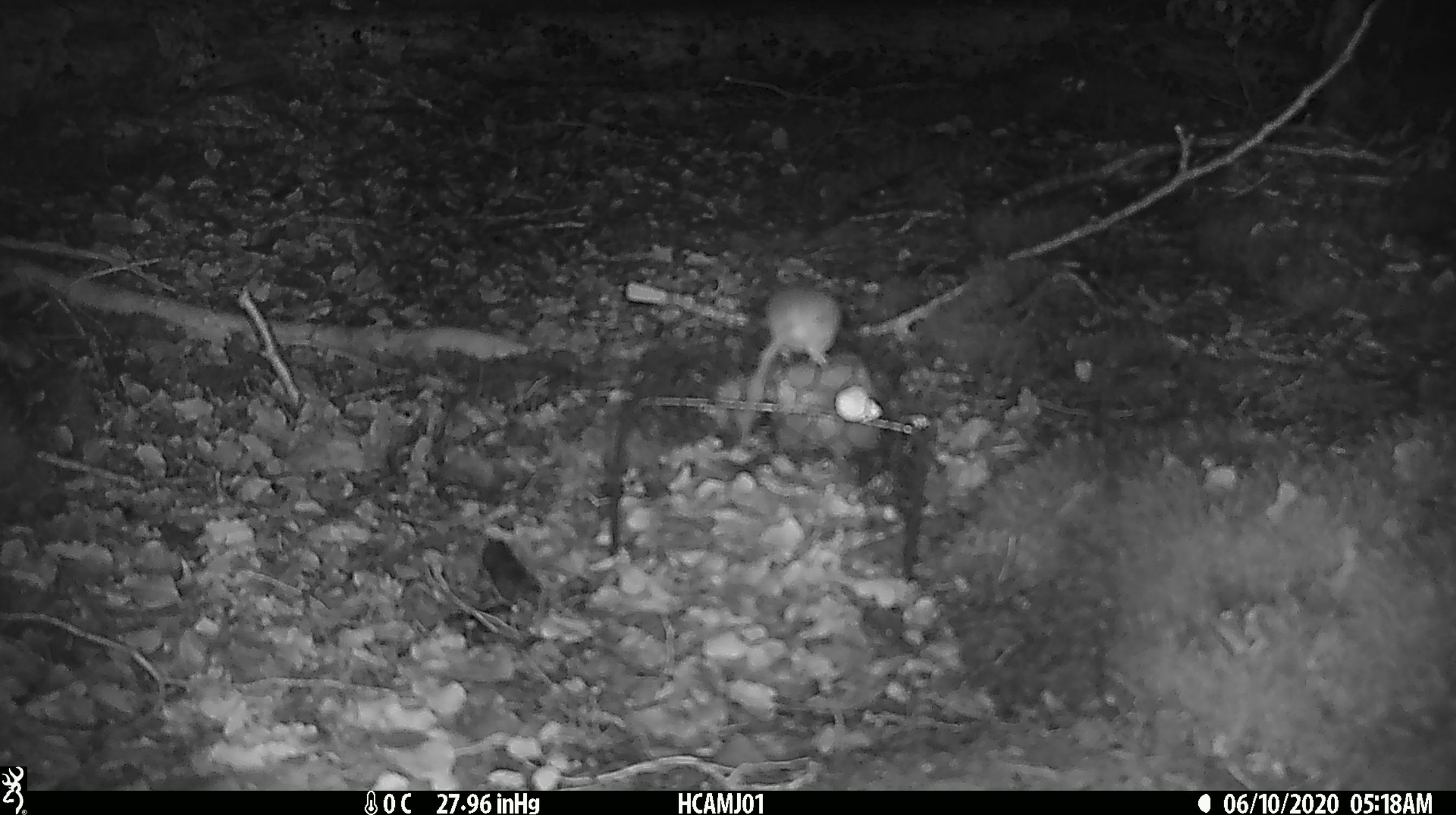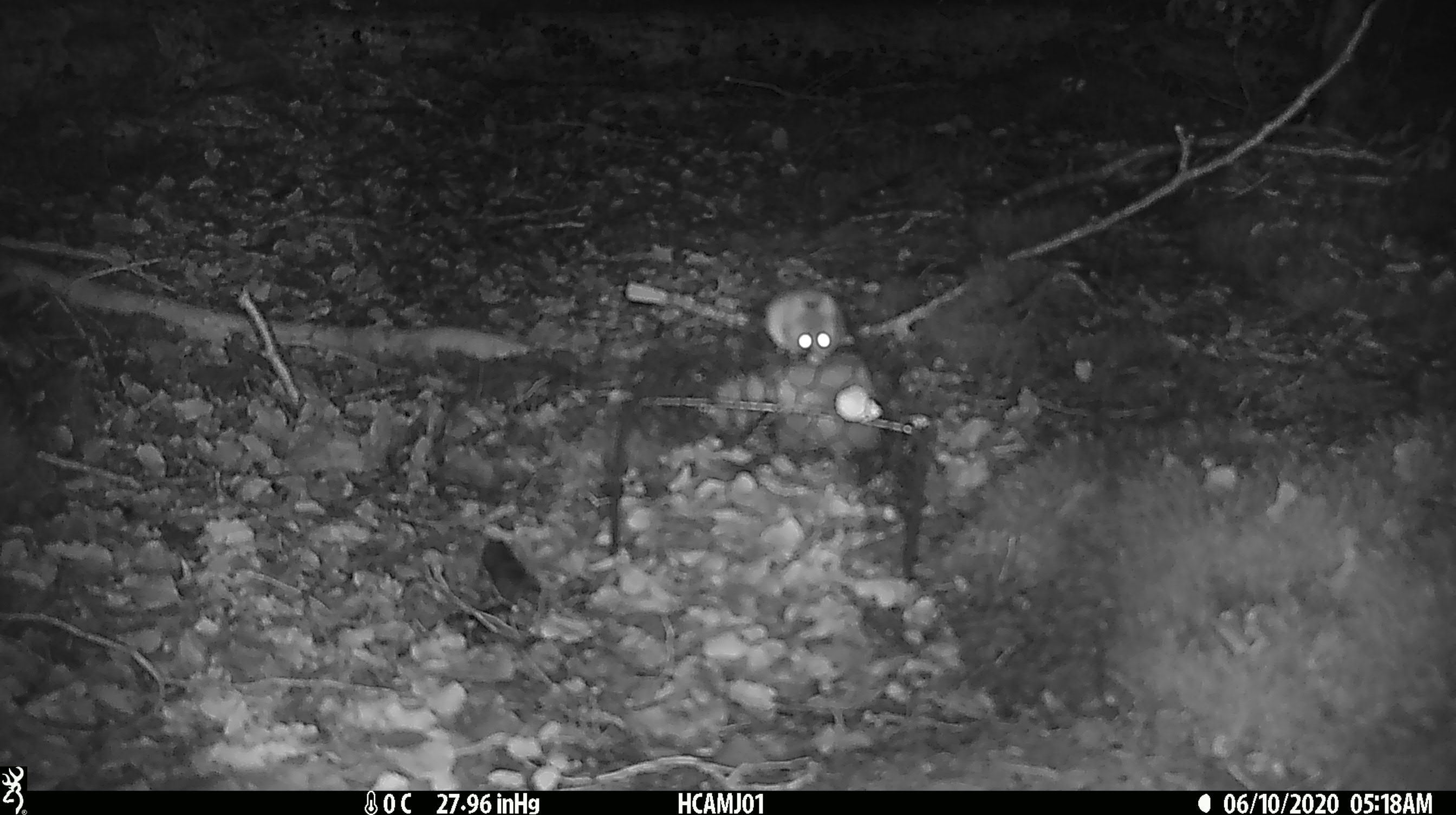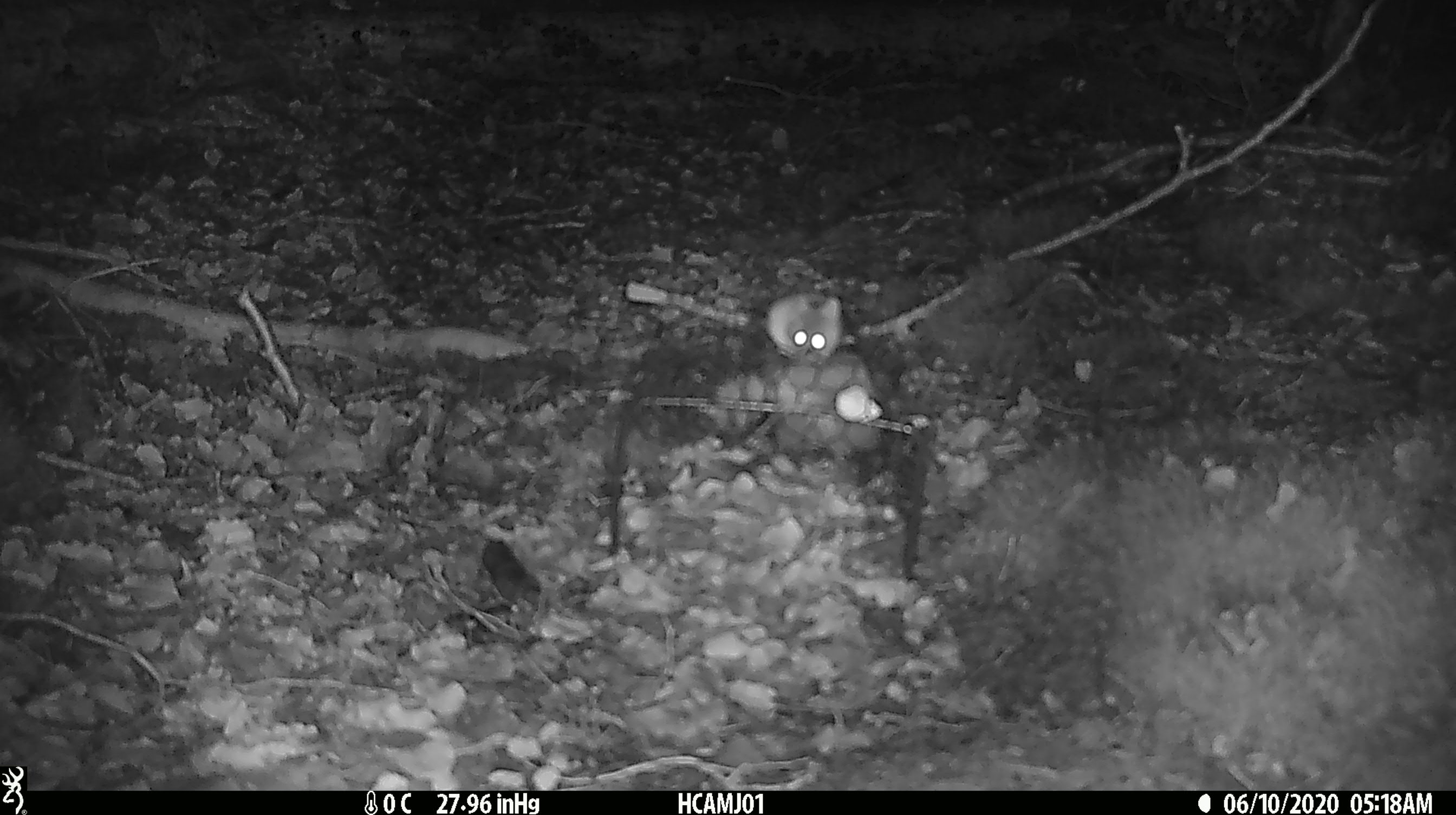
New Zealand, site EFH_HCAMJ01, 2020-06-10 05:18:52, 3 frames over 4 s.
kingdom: Animalia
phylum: Chordata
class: Mammalia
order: Rodentia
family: Muridae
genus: Mus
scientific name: Mus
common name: mouse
Mouse (Mus).